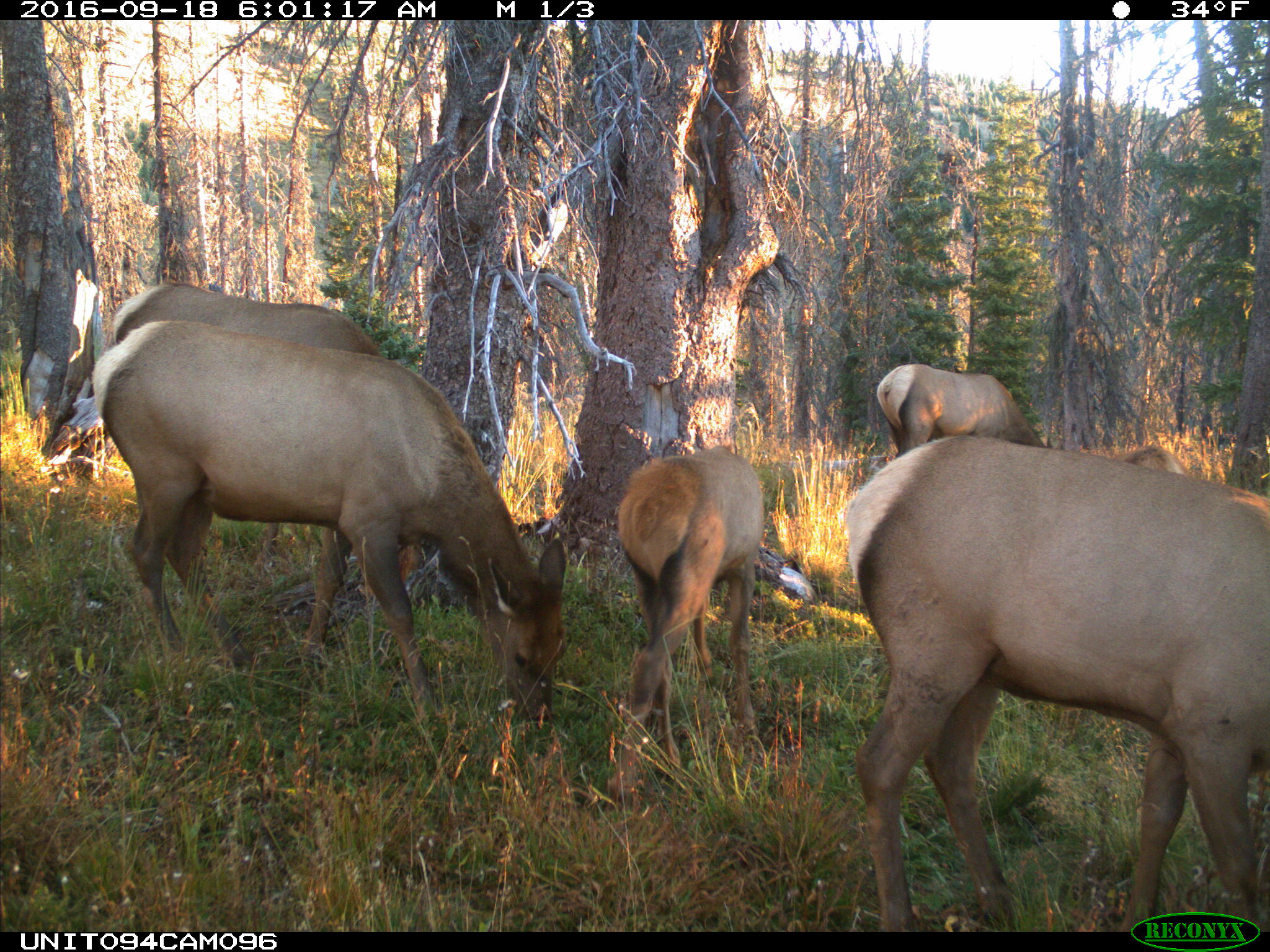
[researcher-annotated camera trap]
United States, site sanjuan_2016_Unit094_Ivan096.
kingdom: Animalia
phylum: Chordata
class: Mammalia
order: Artiodactyla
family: Cervidae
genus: Cervus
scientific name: Cervus elaphus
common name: red deer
Cervus elaphus (red deer).